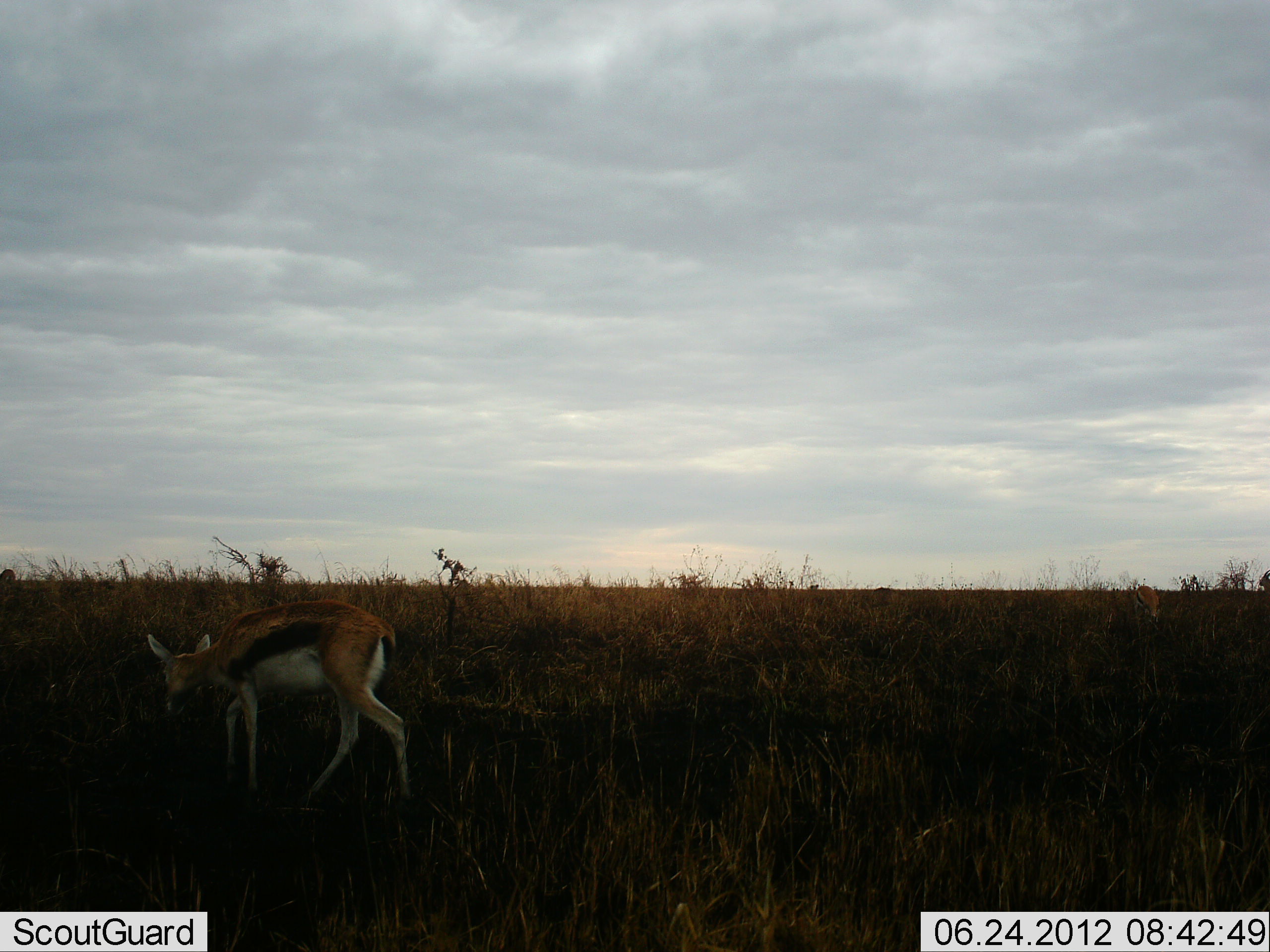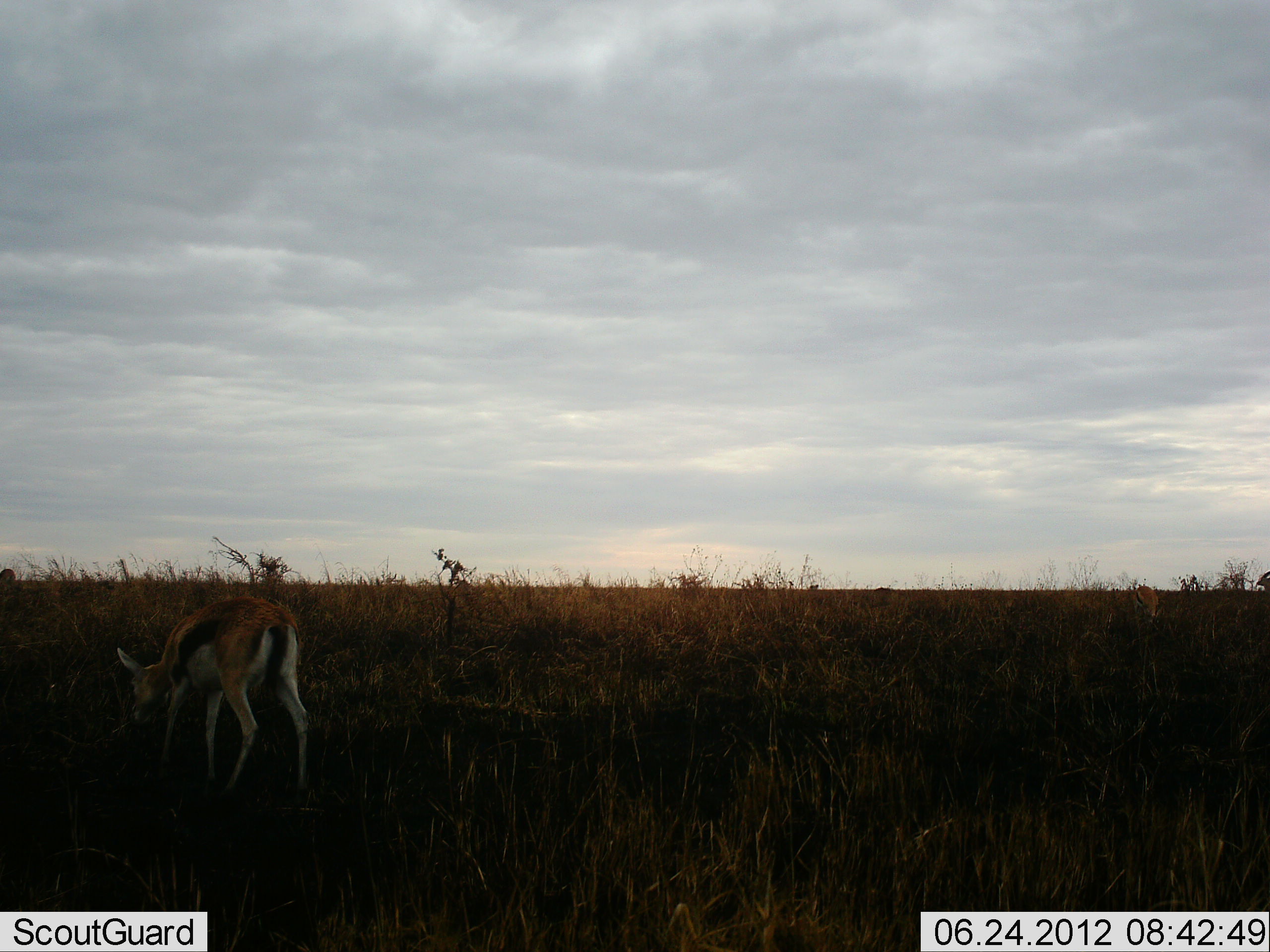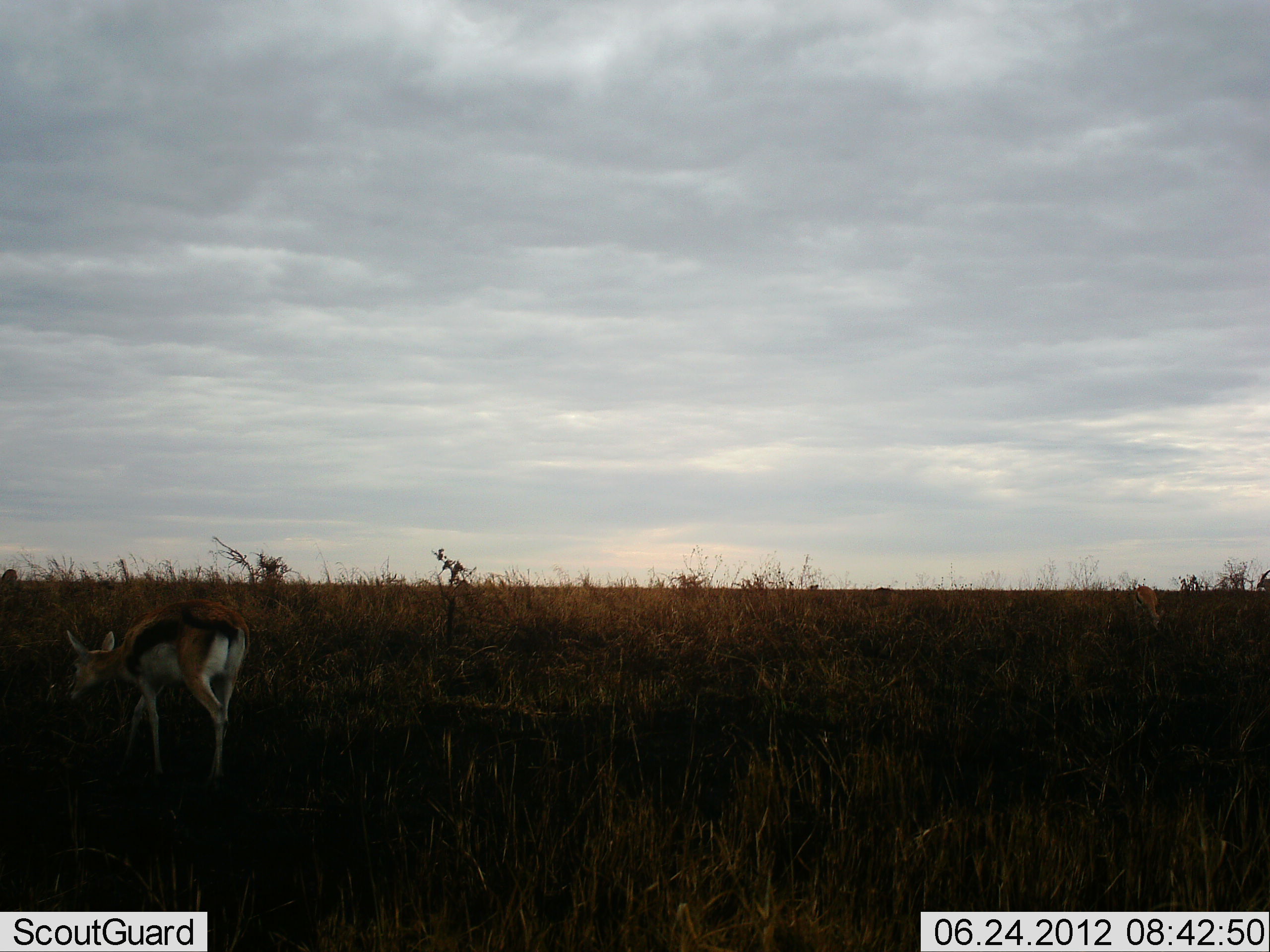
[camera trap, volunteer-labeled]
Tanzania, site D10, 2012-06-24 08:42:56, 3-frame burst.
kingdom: Animalia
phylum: Chordata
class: Mammalia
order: Artiodactyla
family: Bovidae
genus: Eudorcas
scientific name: Eudorcas thomsonii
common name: thomson's gazelle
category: gazellethomsons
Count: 2.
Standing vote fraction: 20%.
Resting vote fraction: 0%.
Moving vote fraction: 50%.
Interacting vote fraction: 0%.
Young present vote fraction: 0%.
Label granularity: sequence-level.